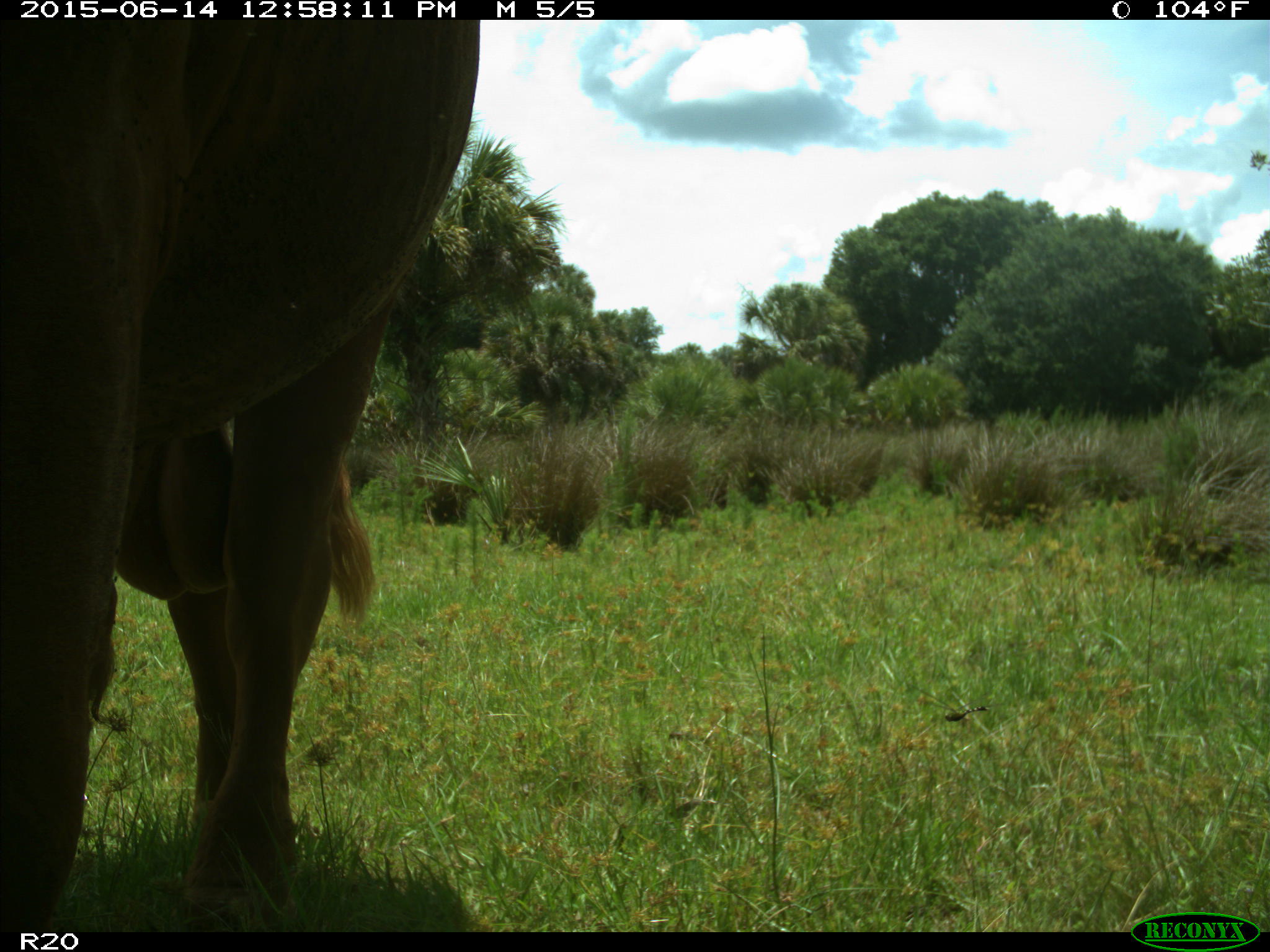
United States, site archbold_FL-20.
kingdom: Animalia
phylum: Chordata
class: Mammalia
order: Artiodactyla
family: Bovidae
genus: Bos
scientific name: Bos taurus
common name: domestic cow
Bos taurus (domestic cow).